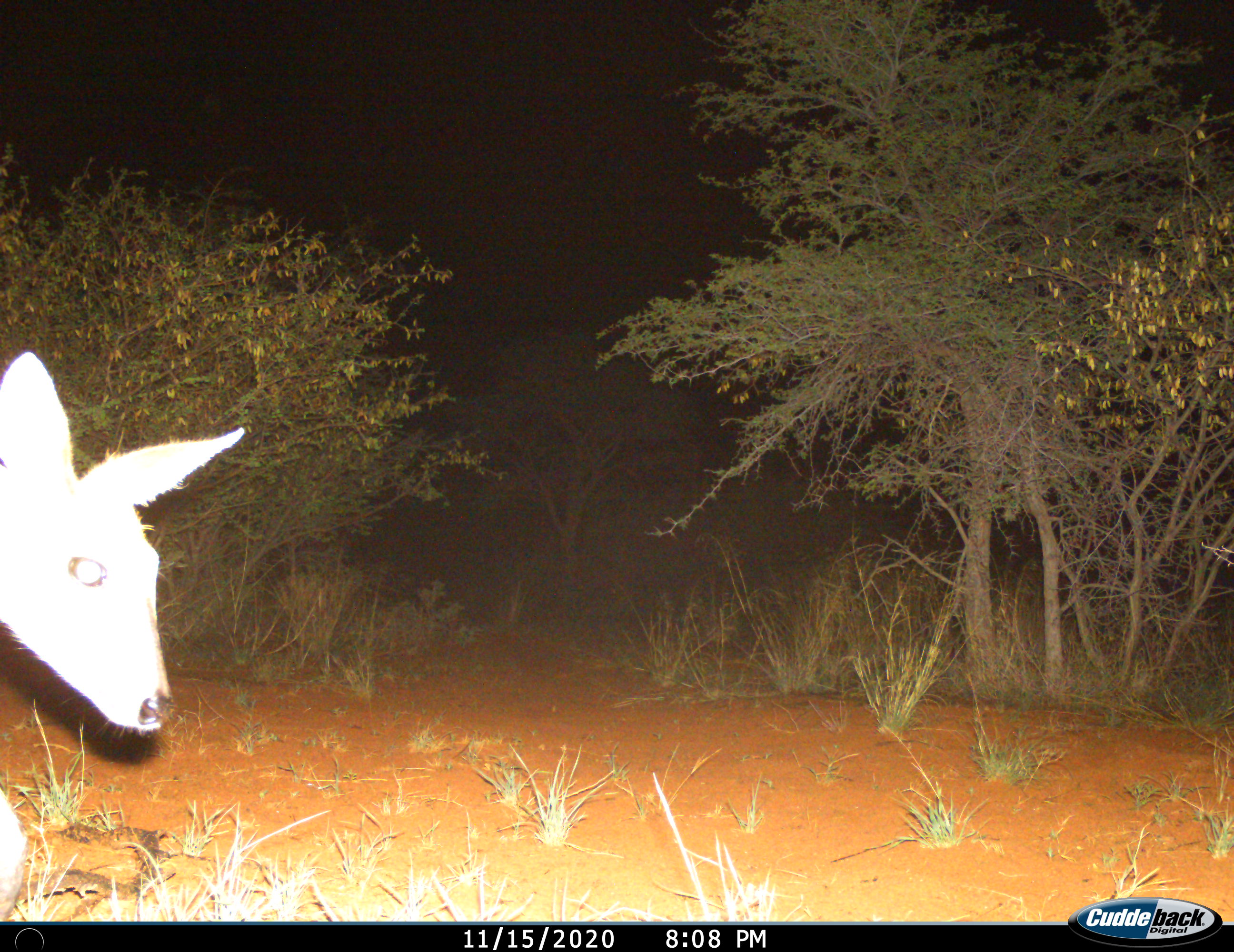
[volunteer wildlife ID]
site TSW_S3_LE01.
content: unidentified animal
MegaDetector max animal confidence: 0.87